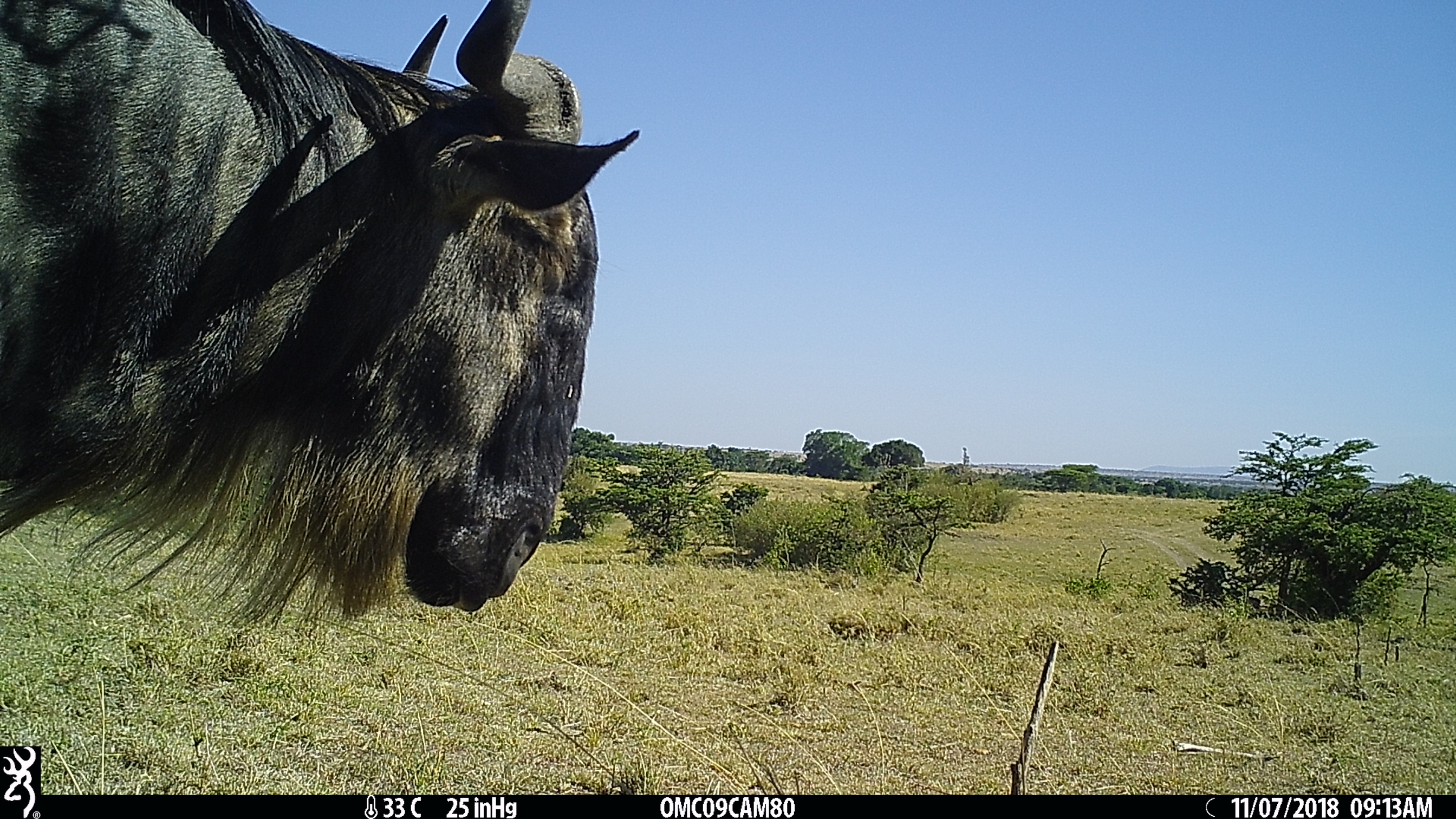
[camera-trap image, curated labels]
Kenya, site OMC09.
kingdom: Animalia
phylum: Chordata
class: Mammalia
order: Artiodactyla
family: Bovidae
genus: Connochaetes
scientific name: Connochaetes taurinus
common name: blue wildebeest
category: wildebeest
Wildebeest (blue wildebeest) (Connochaetes taurinus).